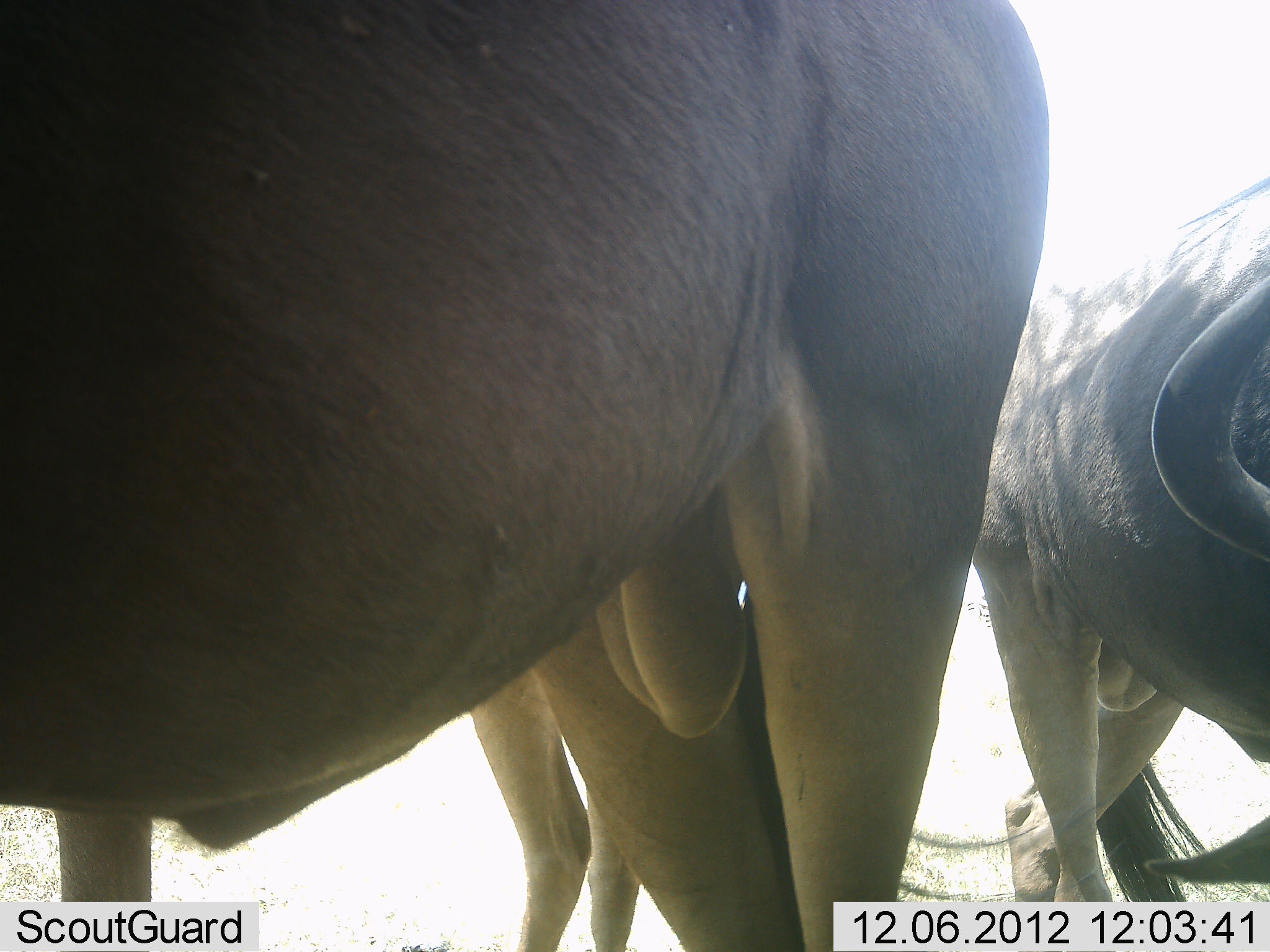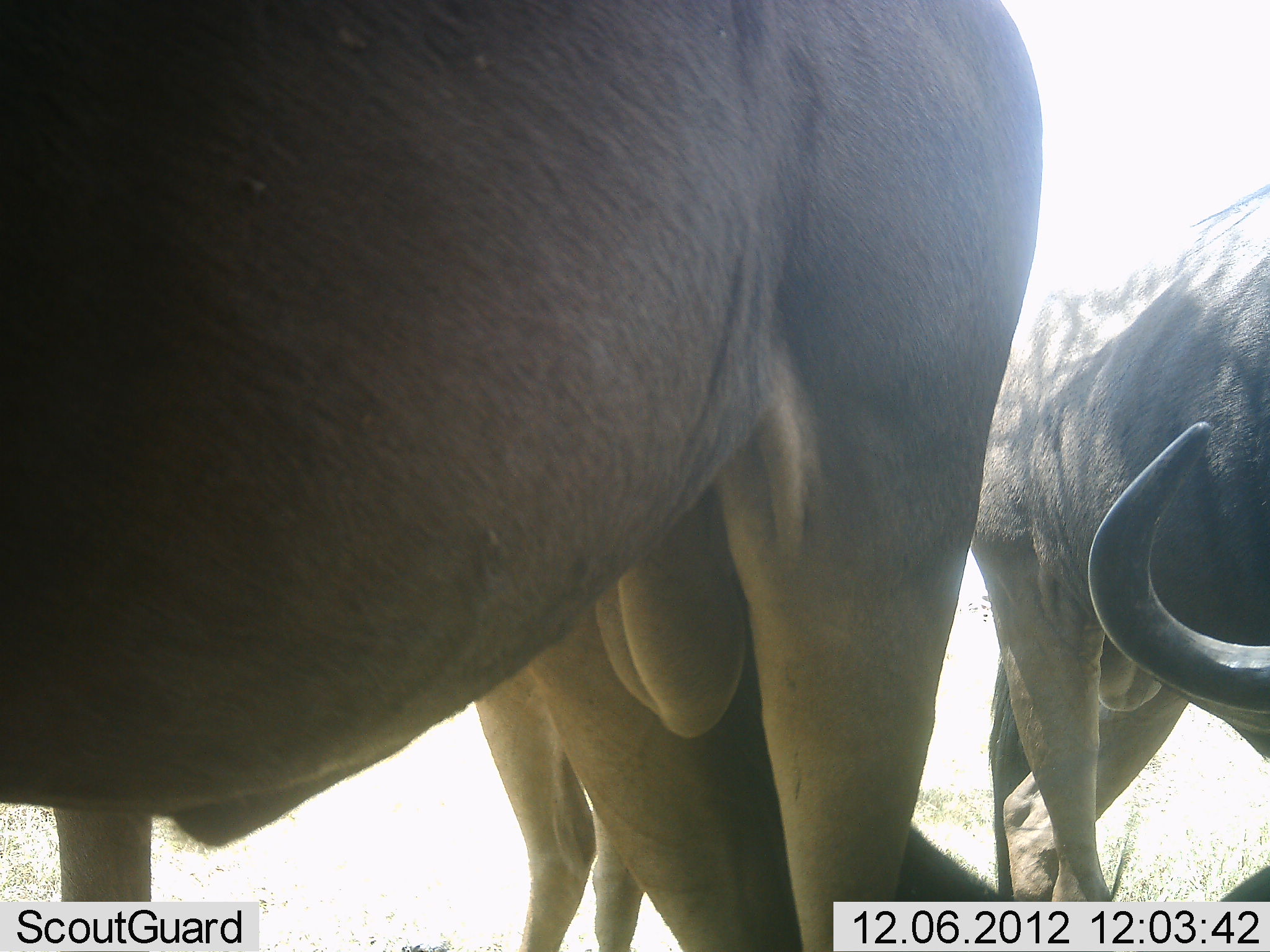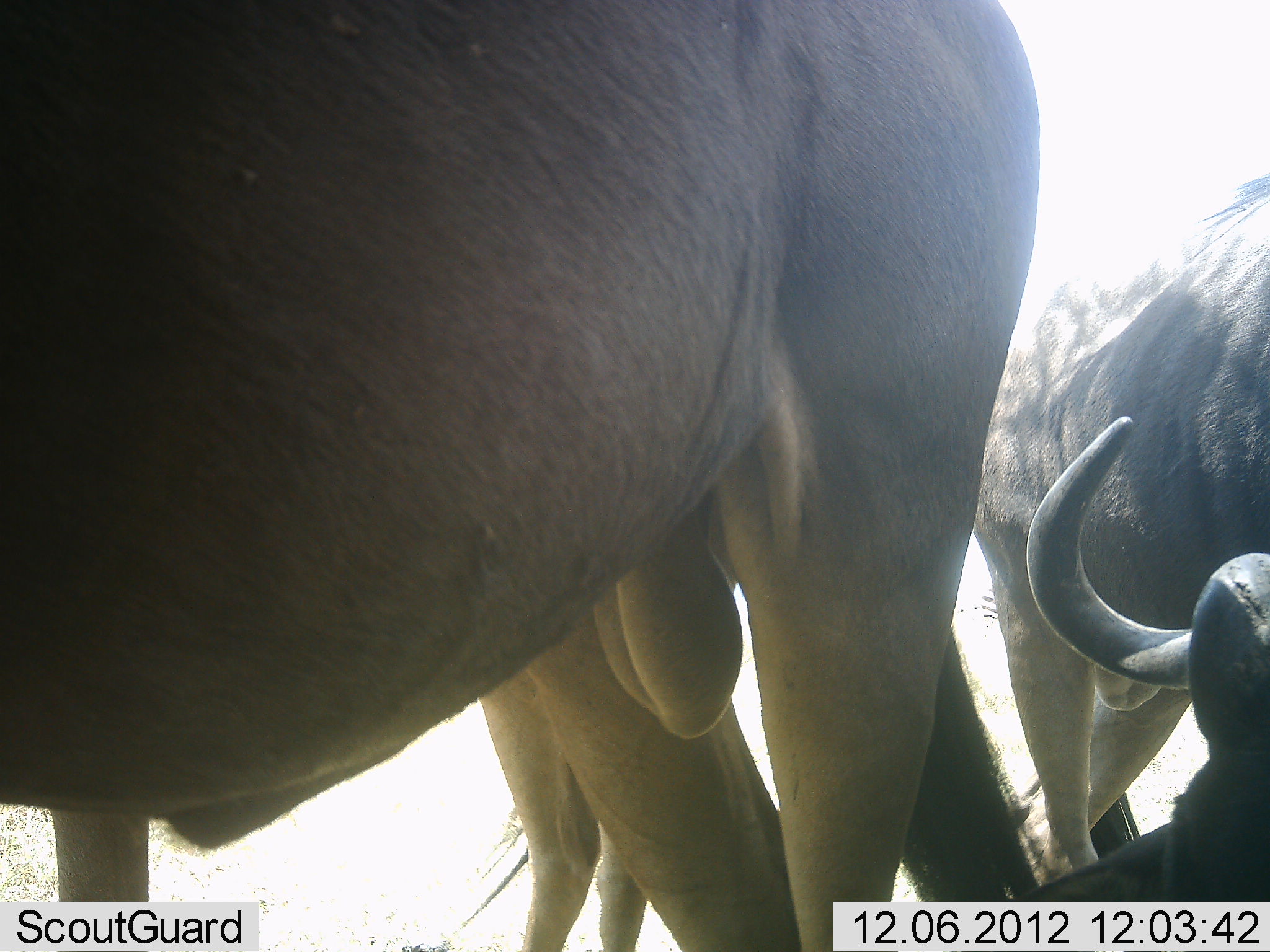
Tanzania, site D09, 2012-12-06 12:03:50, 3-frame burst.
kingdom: Animalia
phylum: Chordata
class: Mammalia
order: Artiodactyla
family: Bovidae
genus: Connochaetes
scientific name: Connochaetes taurinus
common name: blue wildebeest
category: wildebeest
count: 3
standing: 90%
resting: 20%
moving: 0%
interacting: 10%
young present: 0%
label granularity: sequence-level